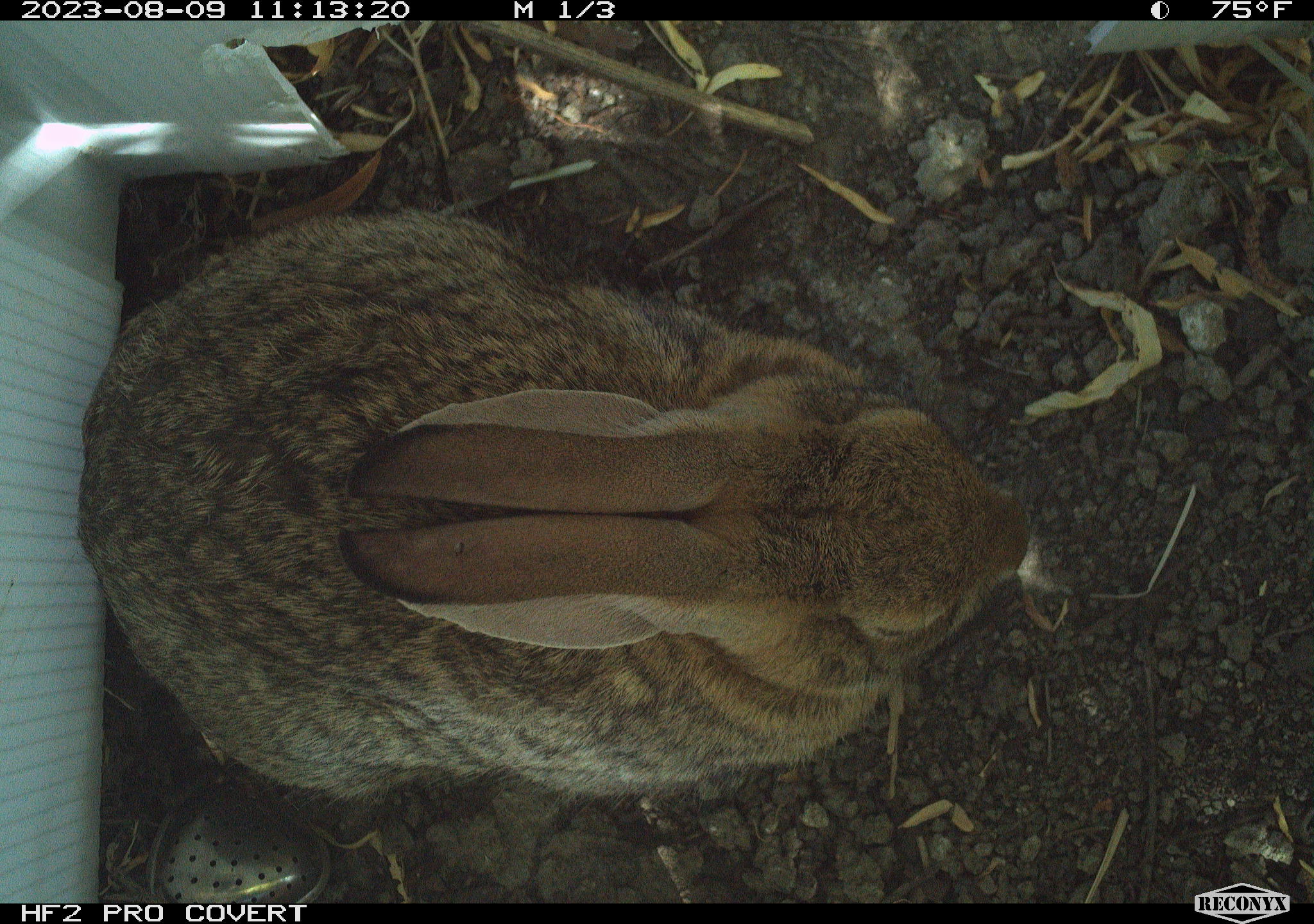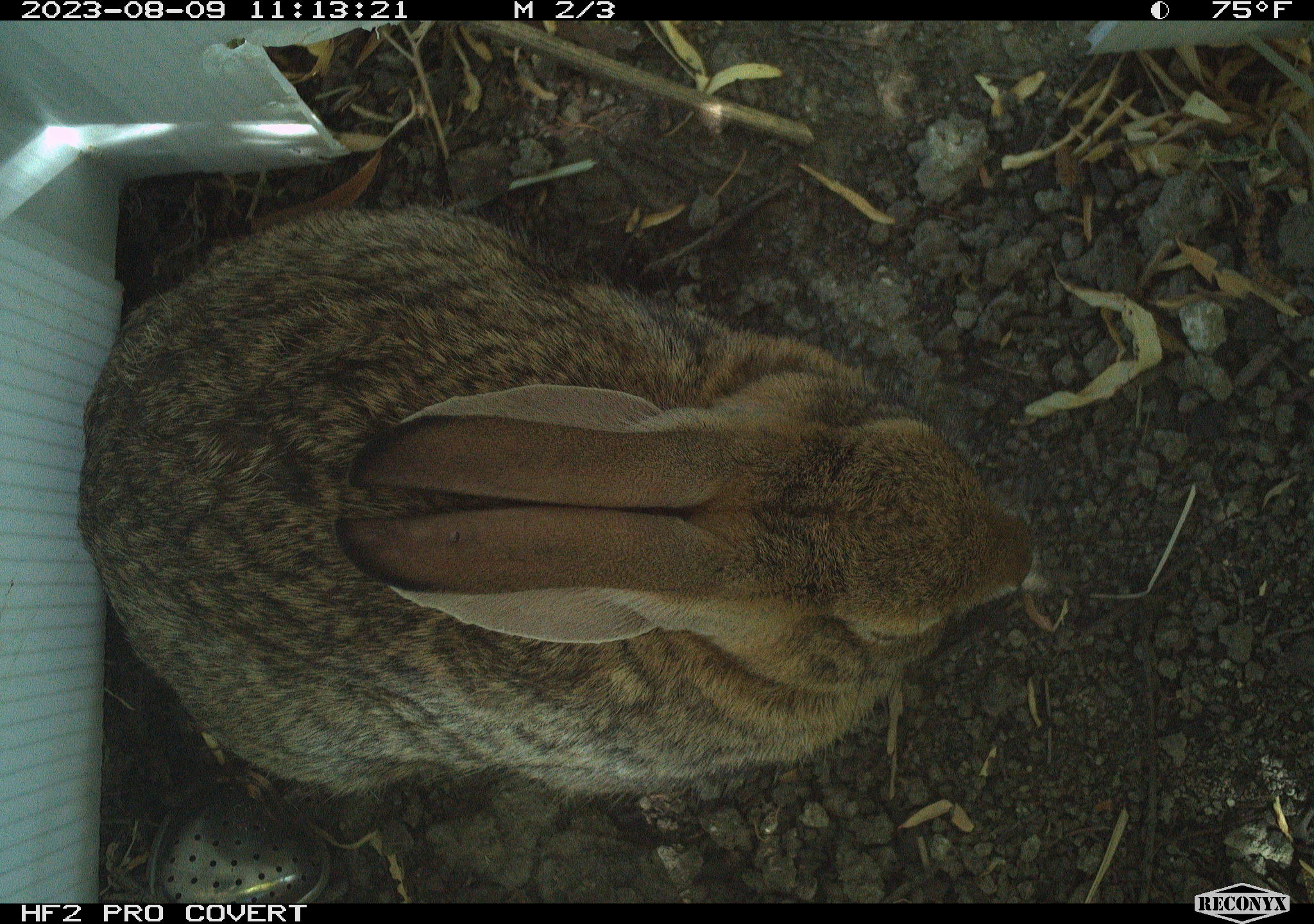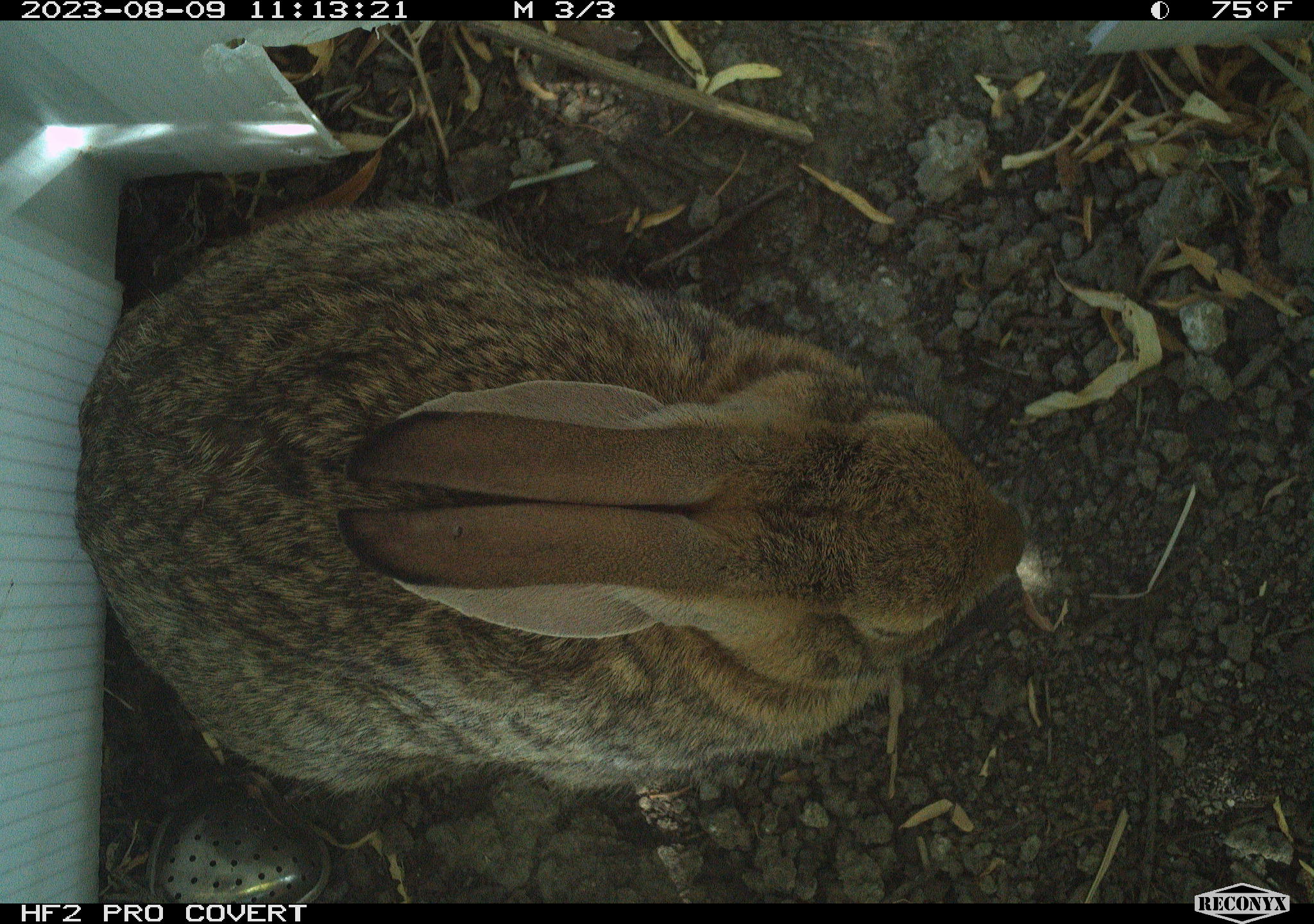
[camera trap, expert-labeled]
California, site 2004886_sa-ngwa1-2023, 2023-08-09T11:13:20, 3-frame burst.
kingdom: Animalia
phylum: Chordata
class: Mammalia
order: Lagomorpha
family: Leporidae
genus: Sylvilagus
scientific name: Sylvilagus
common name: cottontail rabbits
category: sylvilagus species